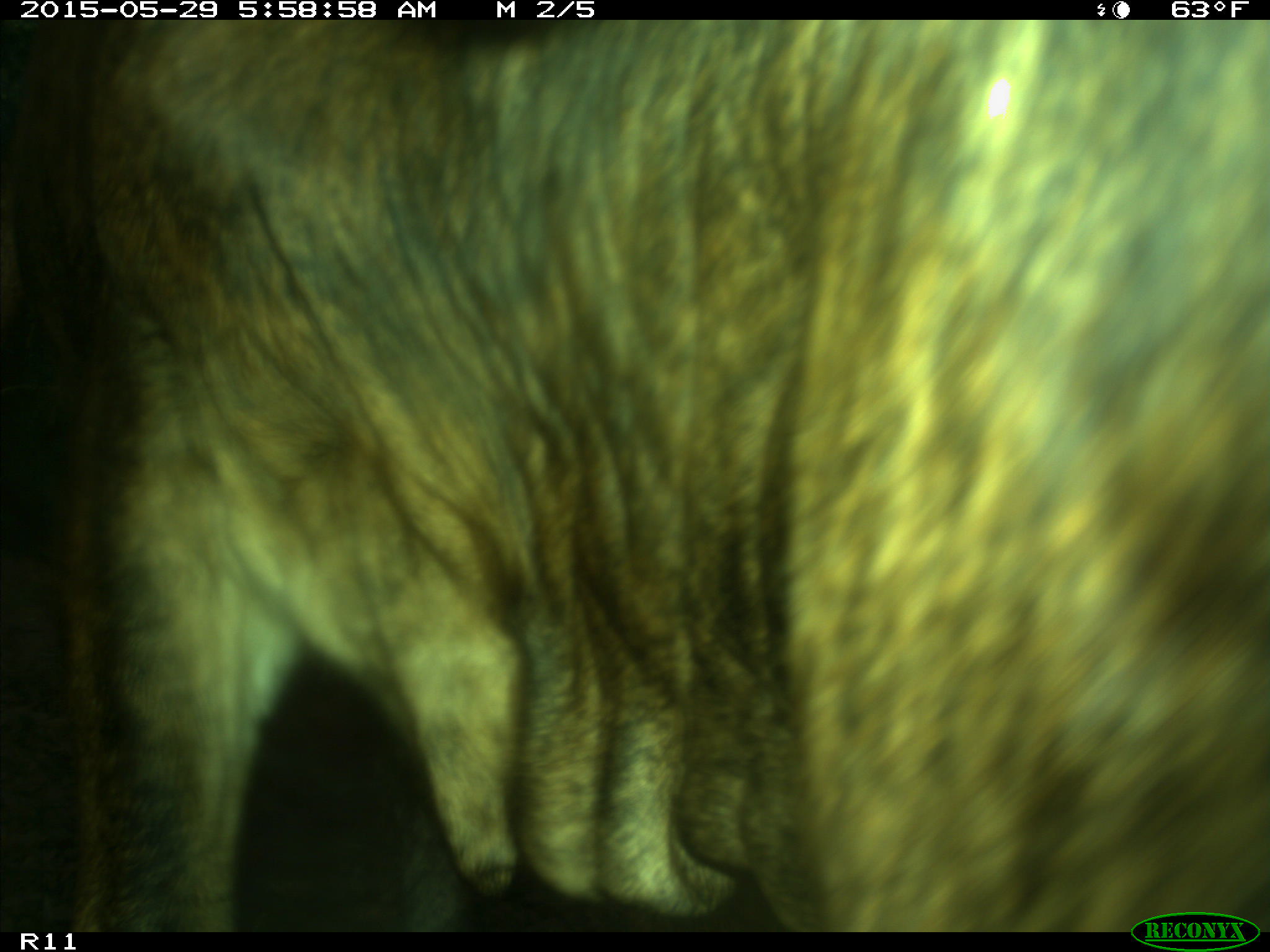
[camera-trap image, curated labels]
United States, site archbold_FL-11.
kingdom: Animalia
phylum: Chordata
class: Mammalia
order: Artiodactyla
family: Bovidae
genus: Bos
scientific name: Bos taurus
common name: domestic cow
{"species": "Bos taurus (domestic cow)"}